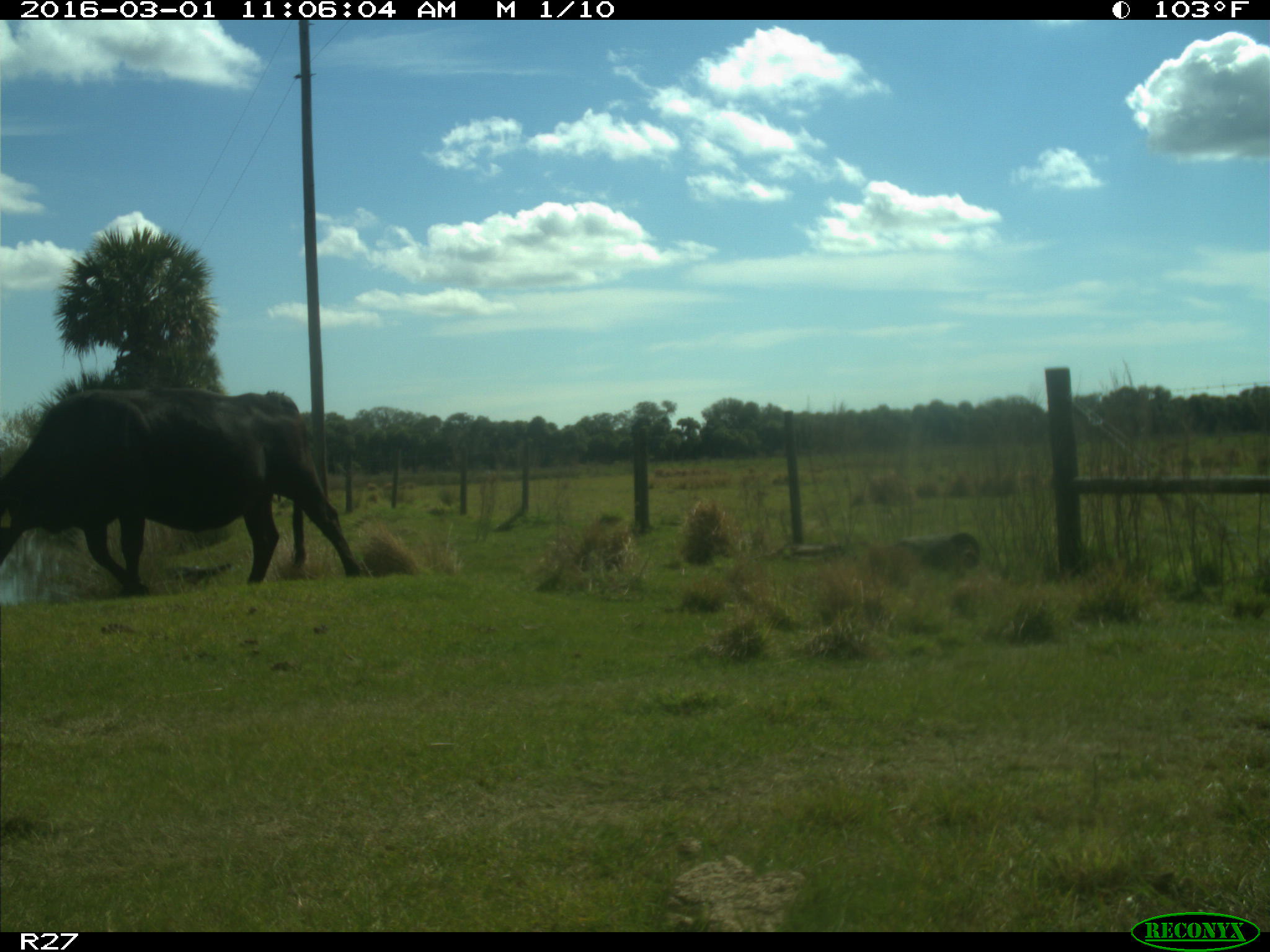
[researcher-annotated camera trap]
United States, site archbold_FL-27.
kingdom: Animalia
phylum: Chordata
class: Mammalia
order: Artiodactyla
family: Bovidae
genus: Bos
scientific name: Bos taurus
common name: domestic cow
Bos taurus (domestic cow).